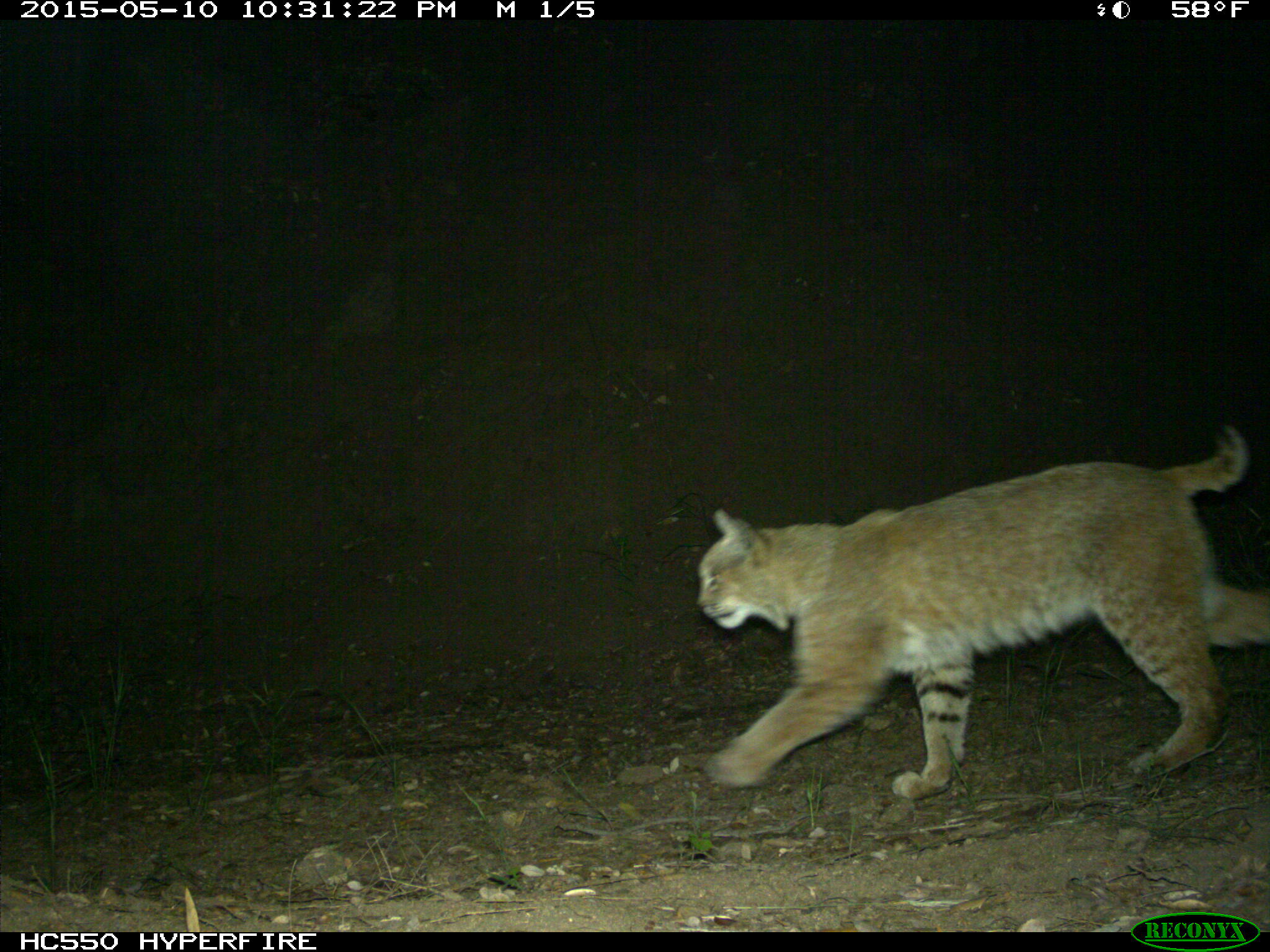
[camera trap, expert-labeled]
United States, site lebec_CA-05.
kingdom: Animalia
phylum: Chordata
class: Mammalia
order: Carnivora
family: Felidae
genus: Lynx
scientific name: Lynx rufus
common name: bobcat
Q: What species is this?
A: Lynx rufus (bobcat).